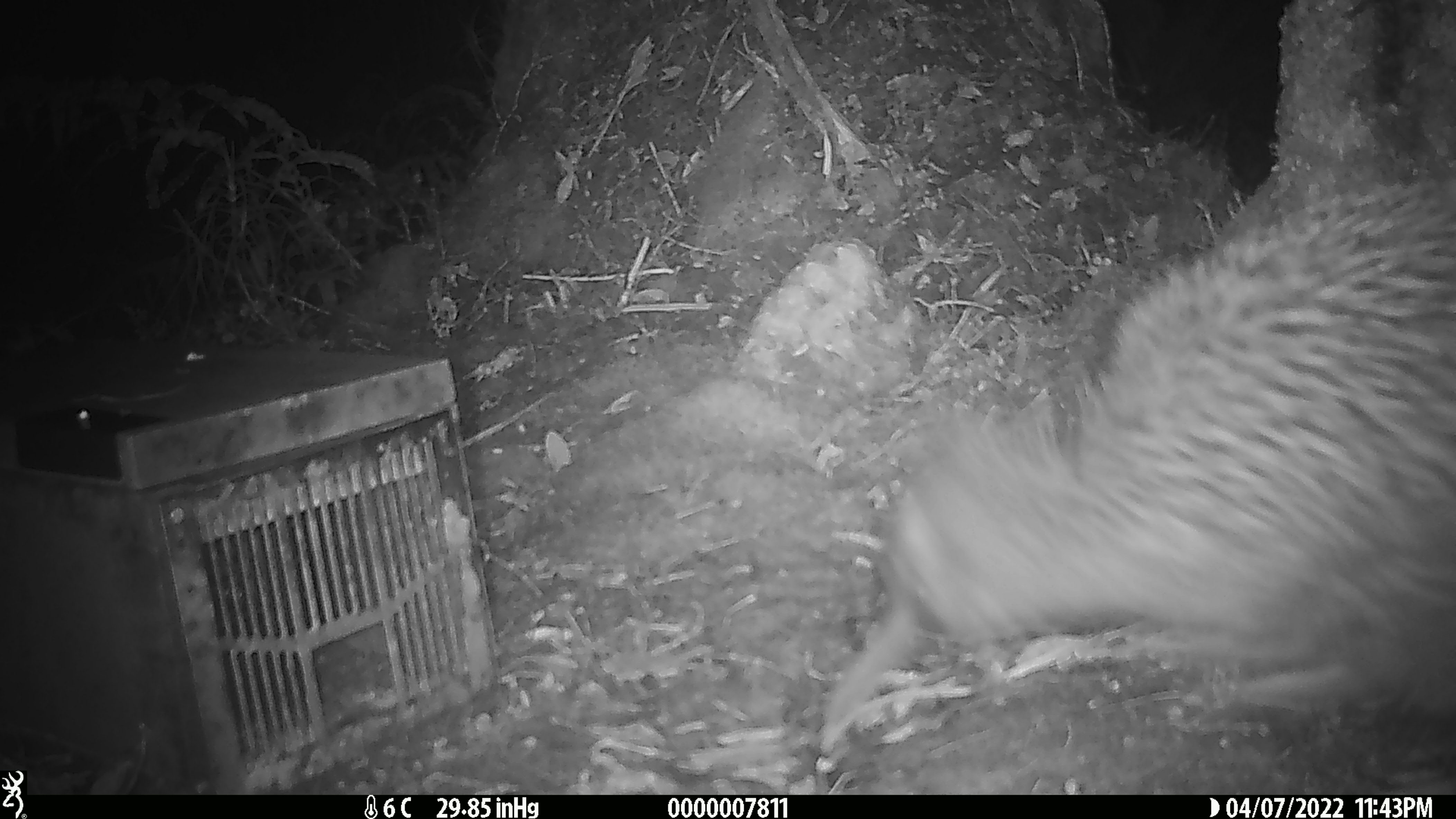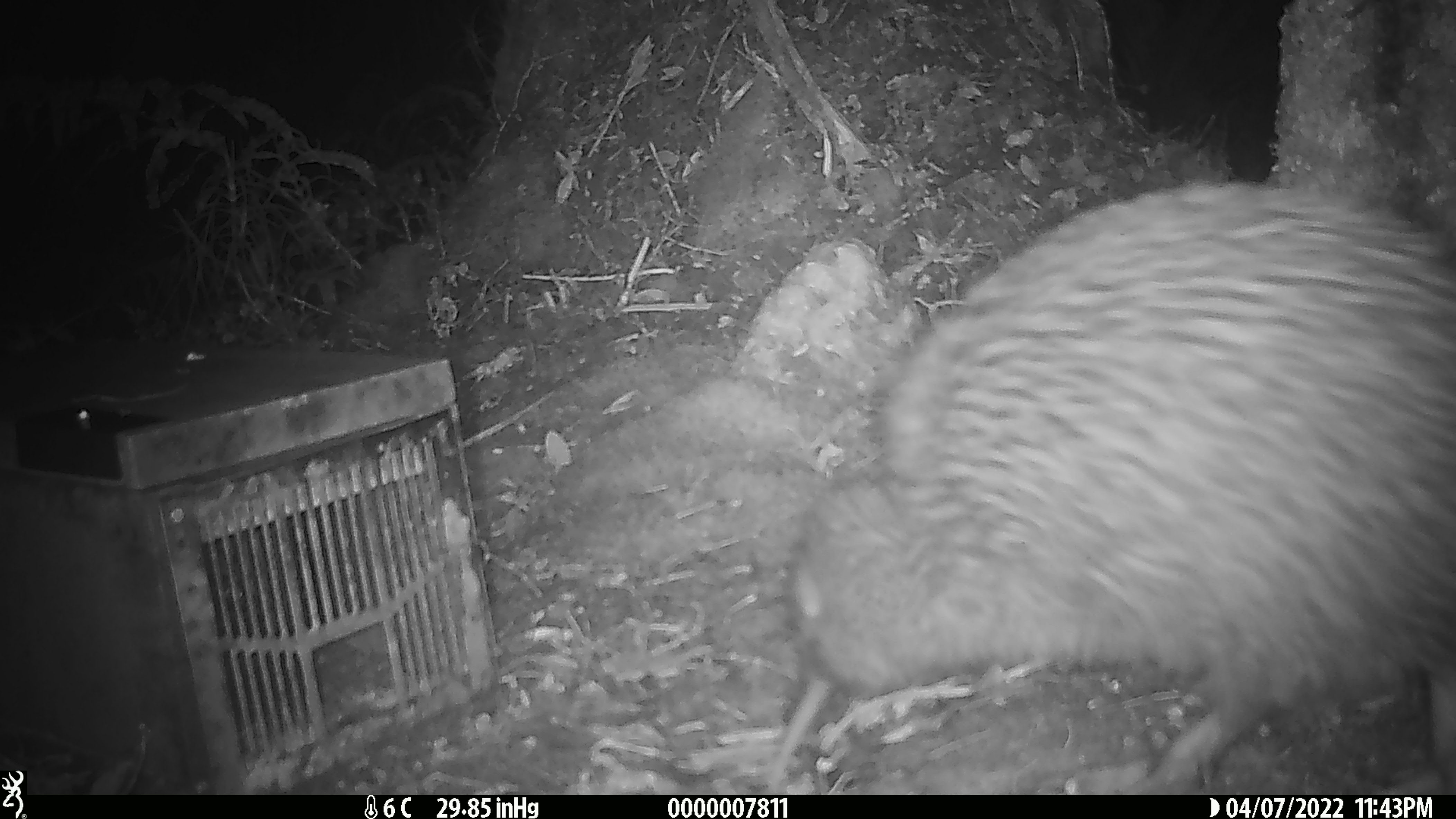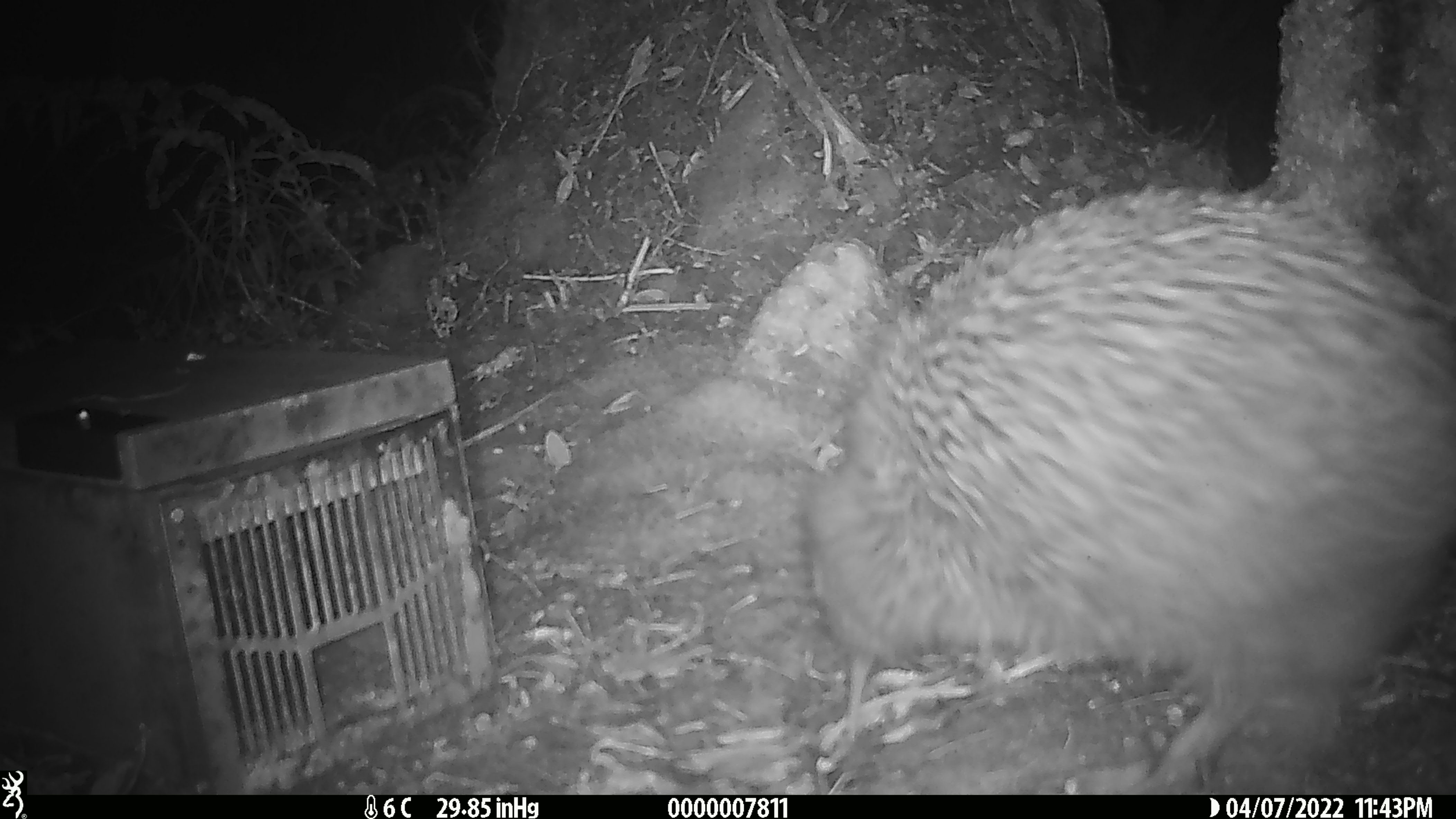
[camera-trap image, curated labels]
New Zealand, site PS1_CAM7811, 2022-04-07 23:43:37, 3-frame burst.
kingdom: Animalia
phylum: Chordata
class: Aves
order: Apterygiformes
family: Apterygidae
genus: Apteryx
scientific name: Apteryx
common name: kiwi